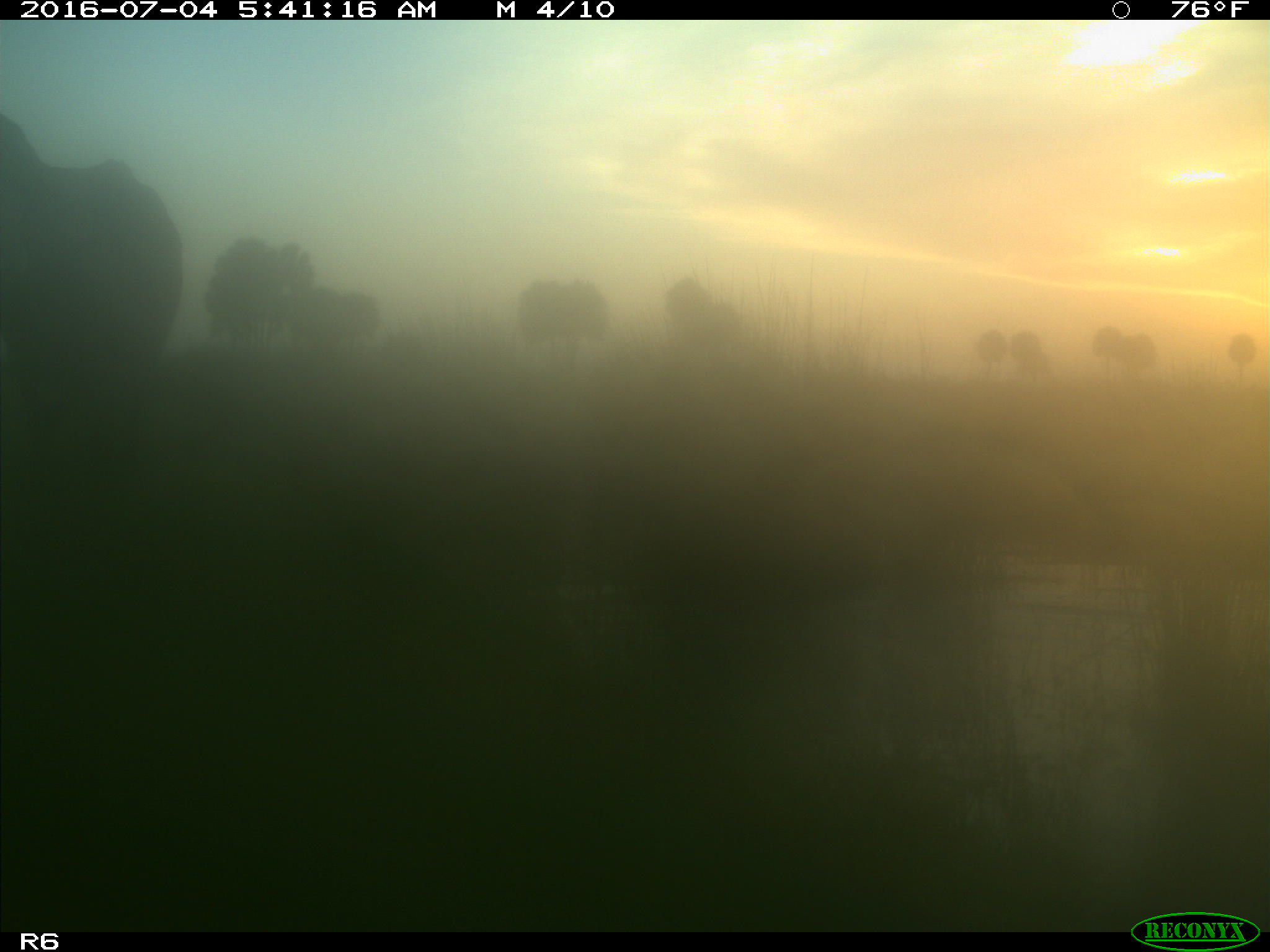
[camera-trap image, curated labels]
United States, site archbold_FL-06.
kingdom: Animalia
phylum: Chordata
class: Mammalia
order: Artiodactyla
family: Bovidae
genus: Bos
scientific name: Bos taurus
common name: domestic cow